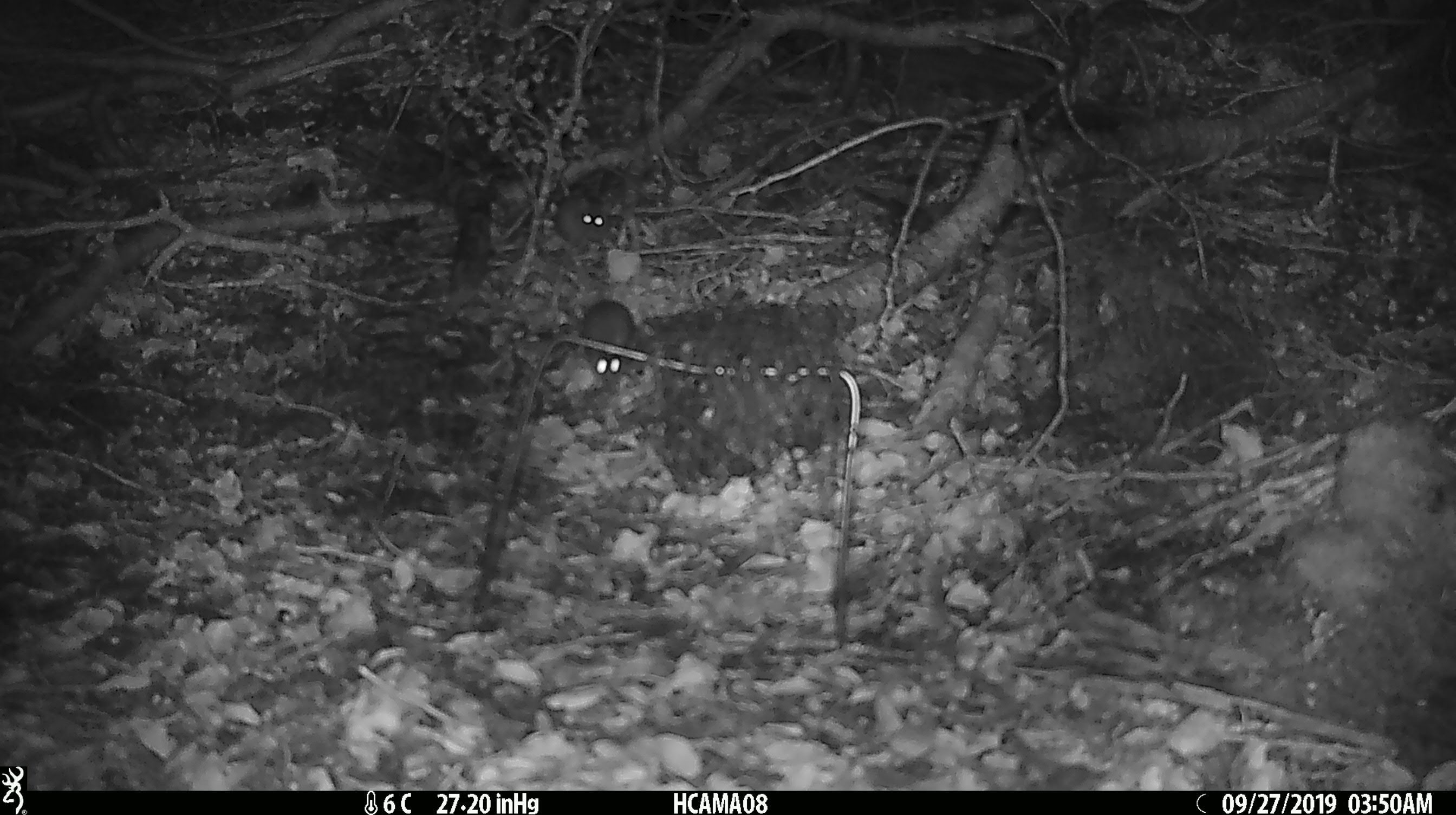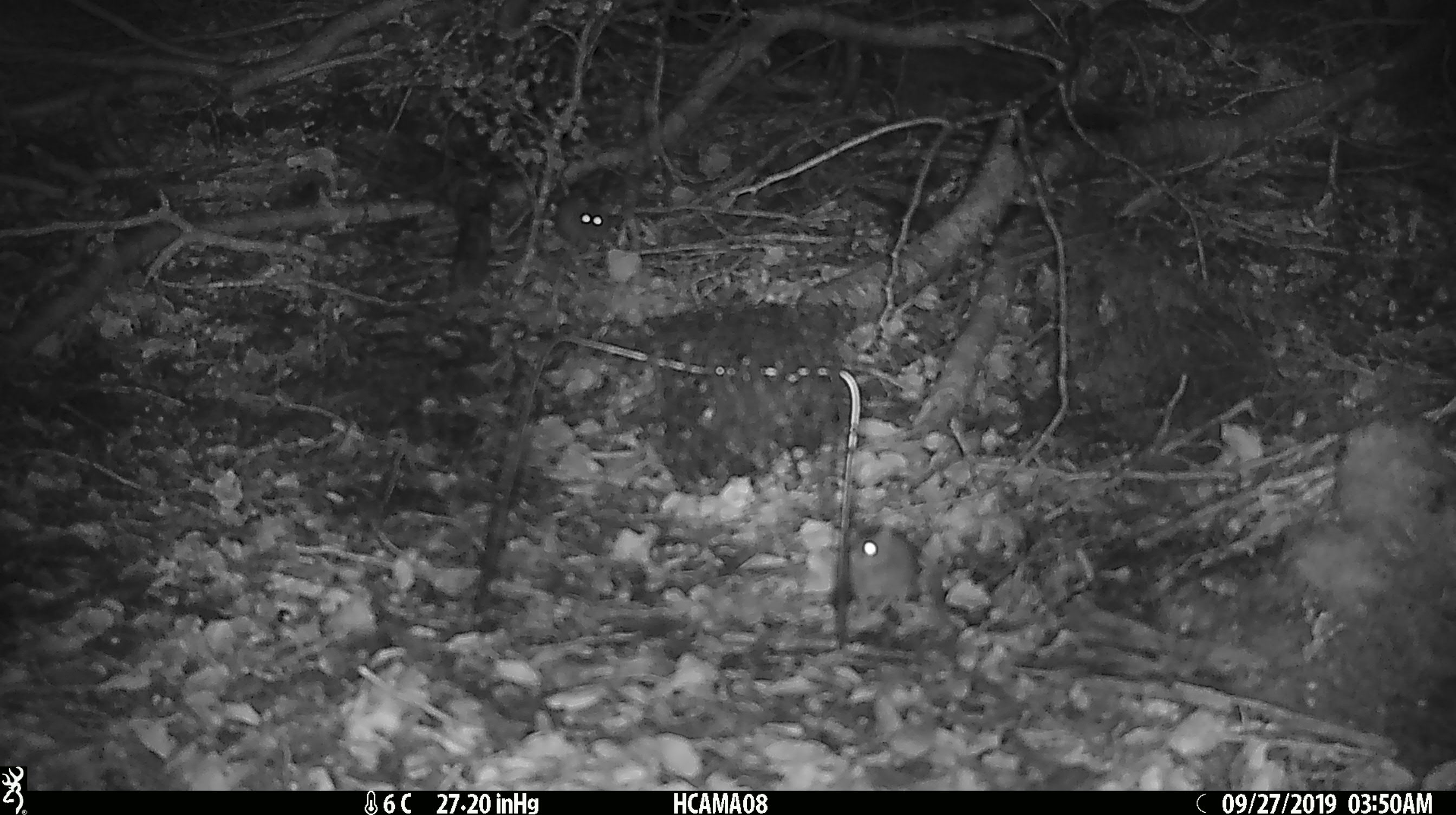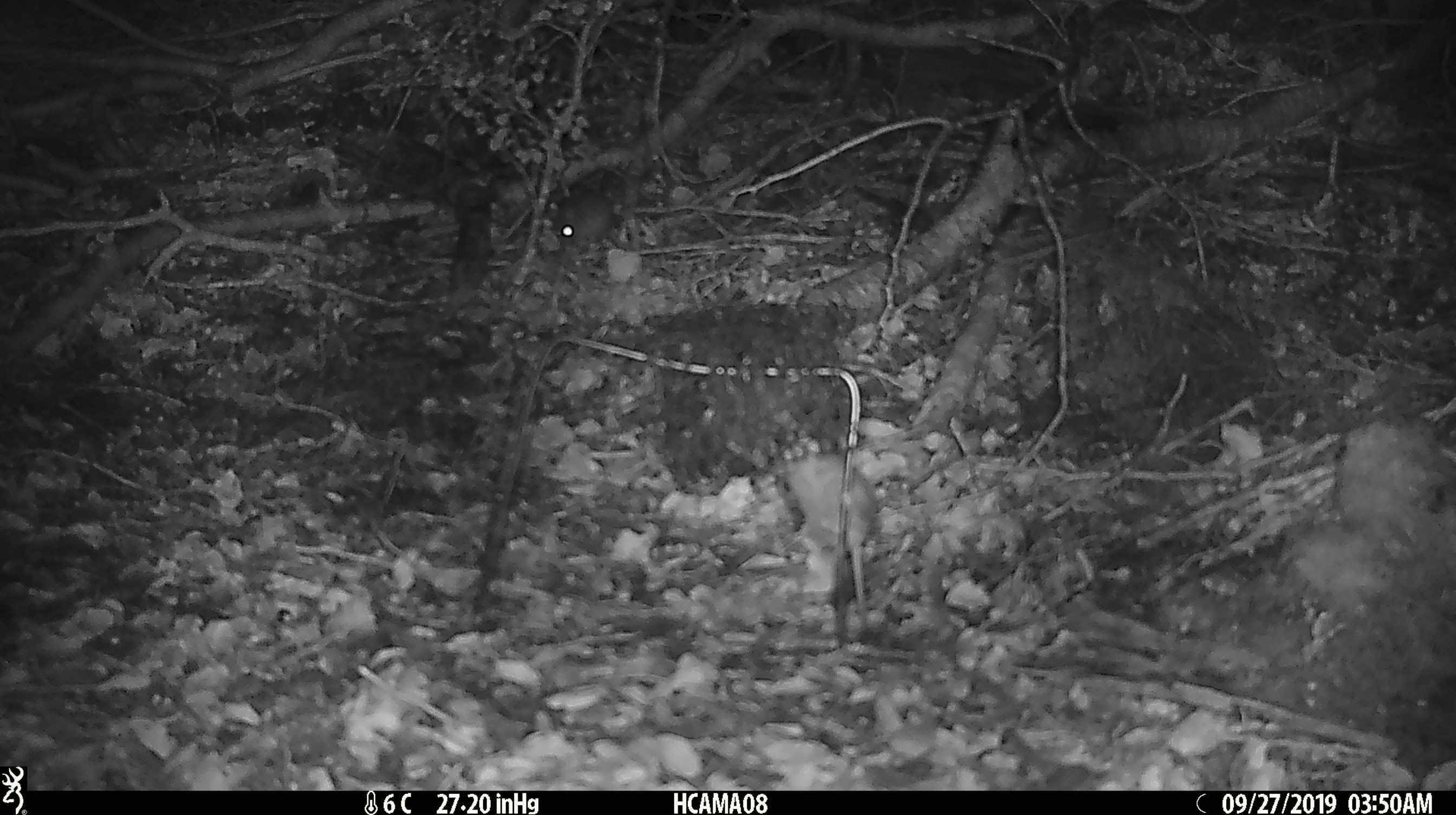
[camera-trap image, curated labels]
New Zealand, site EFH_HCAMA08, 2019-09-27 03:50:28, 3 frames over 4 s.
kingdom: Animalia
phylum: Chordata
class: Mammalia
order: Rodentia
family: Muridae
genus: Mus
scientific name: Mus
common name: mouse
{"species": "mouse (Mus)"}